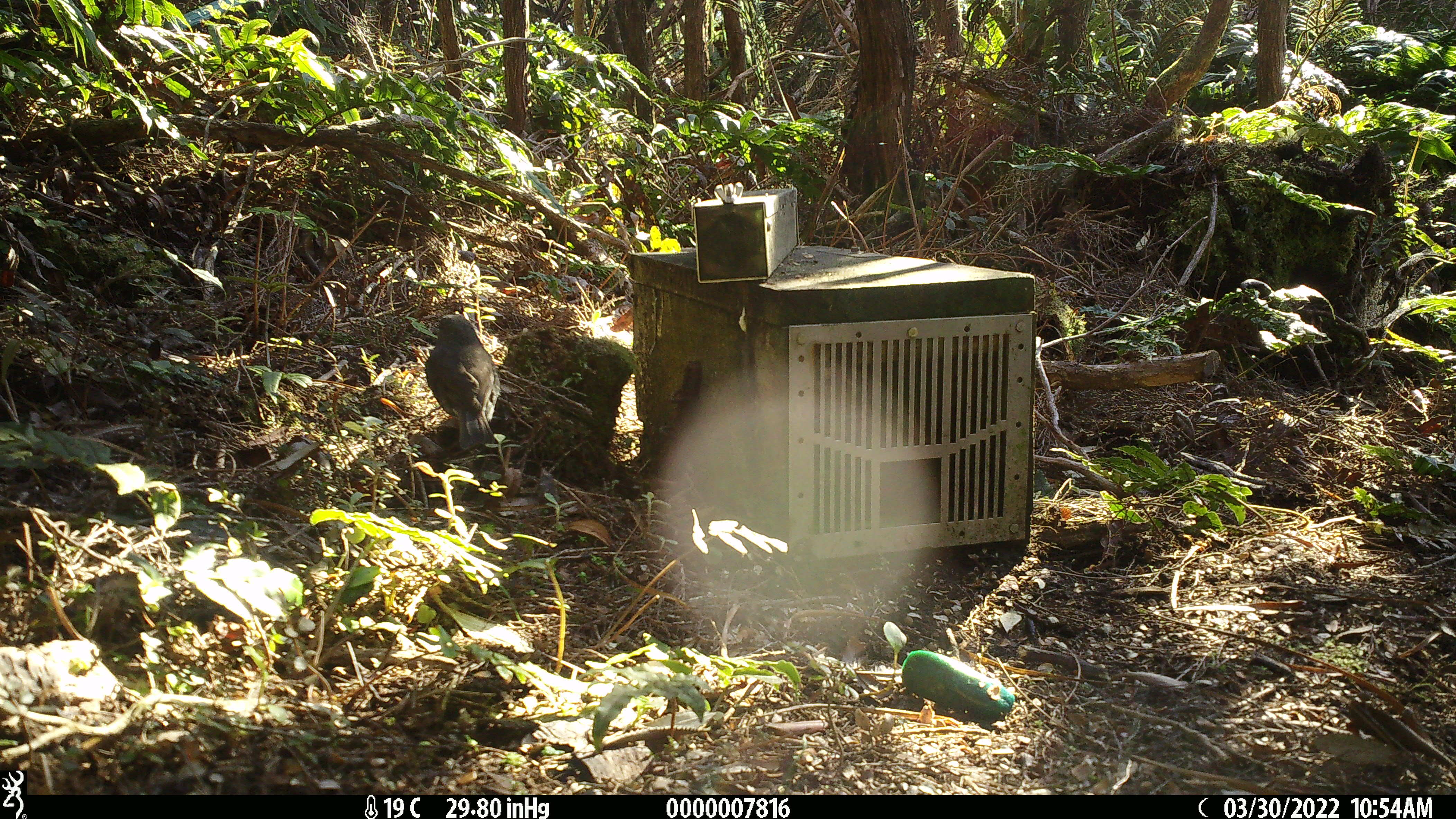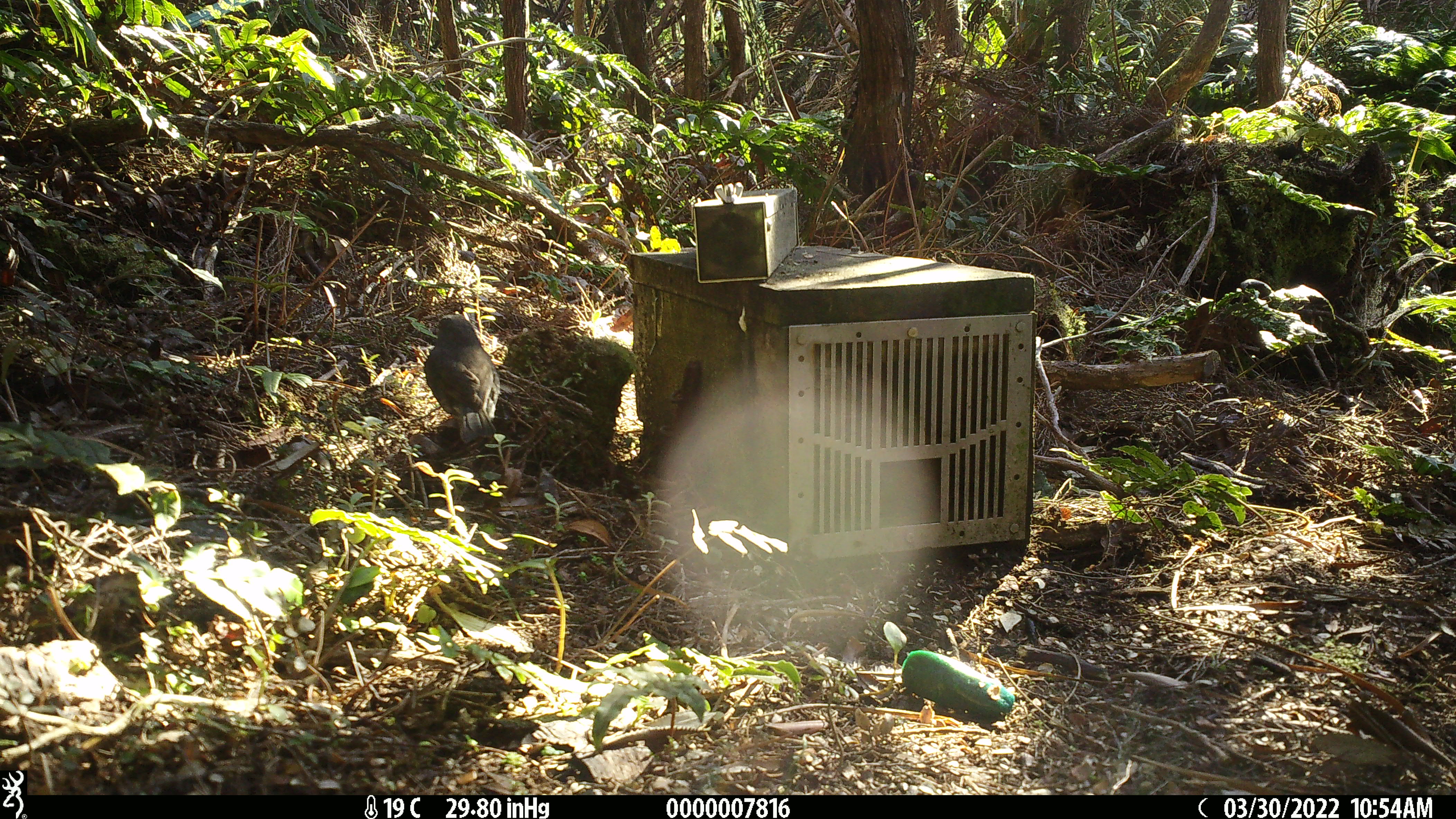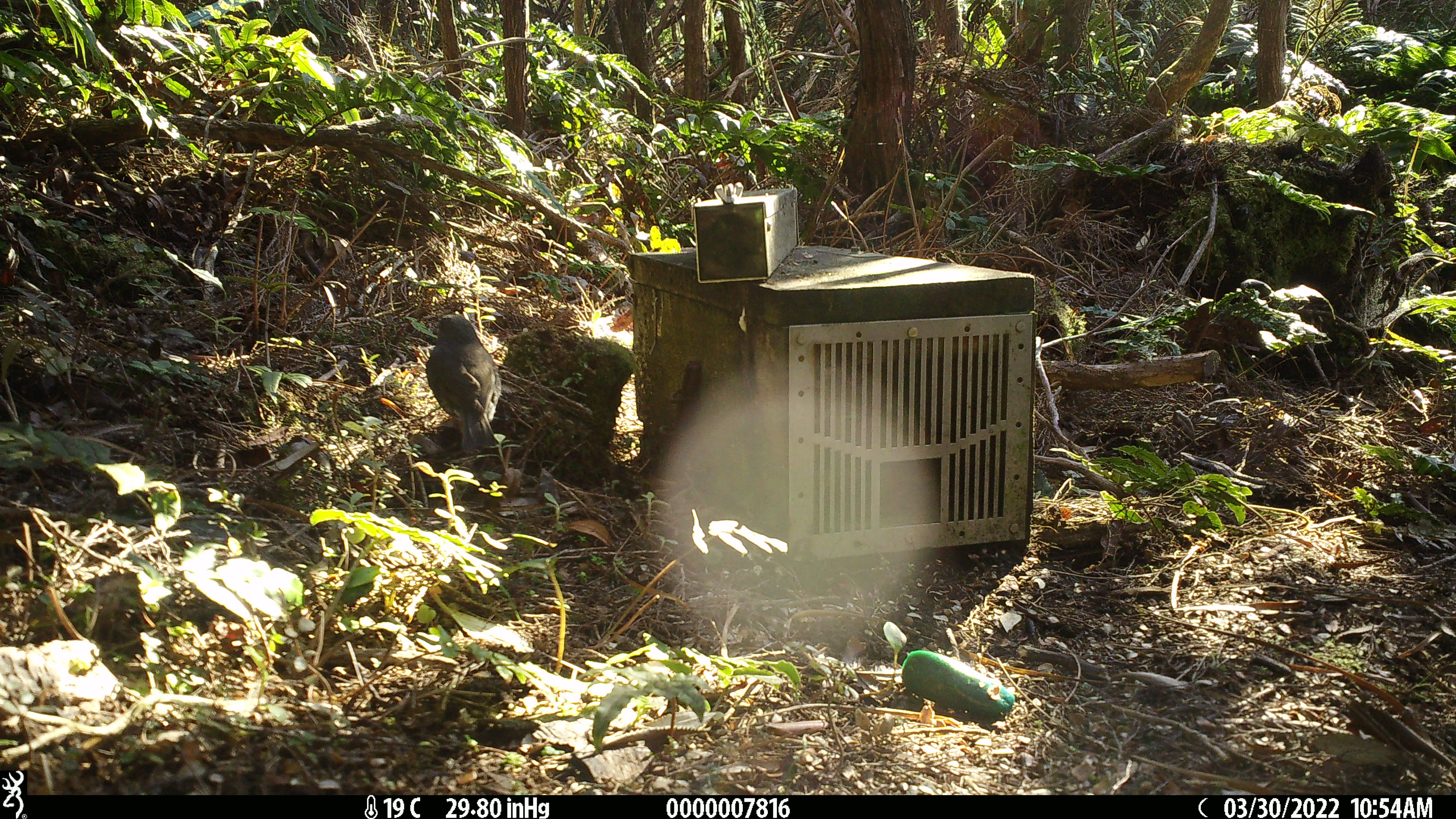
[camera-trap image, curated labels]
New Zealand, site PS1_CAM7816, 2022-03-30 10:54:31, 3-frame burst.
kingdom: Animalia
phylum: Chordata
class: Aves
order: Passeriformes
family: Petroicidae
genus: Petroica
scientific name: Petroica australis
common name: new zealand robin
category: robin